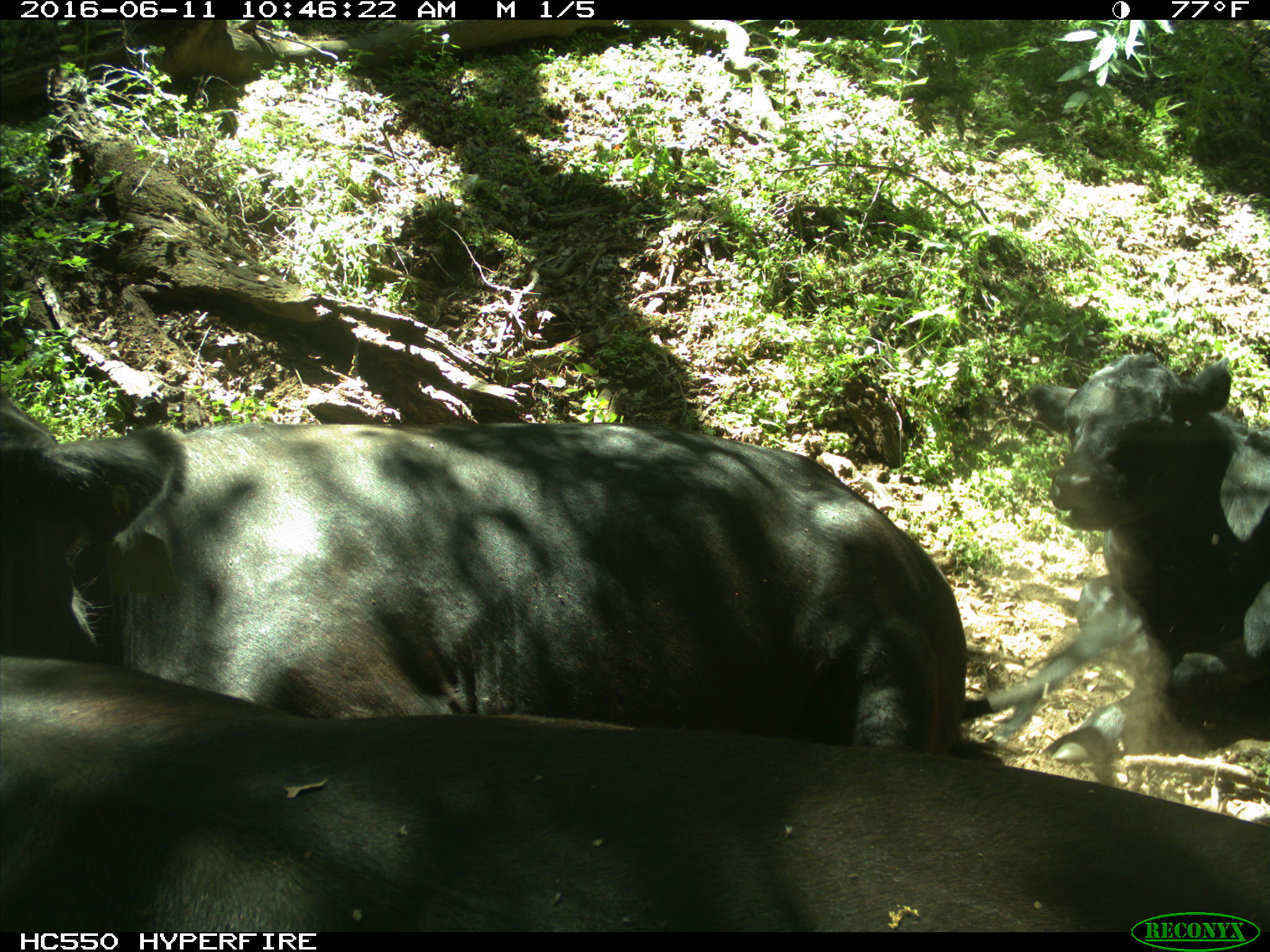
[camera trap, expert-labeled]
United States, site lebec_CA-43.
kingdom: Animalia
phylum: Chordata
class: Mammalia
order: Artiodactyla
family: Bovidae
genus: Bos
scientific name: Bos taurus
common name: domestic cow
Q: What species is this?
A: Bos taurus (domestic cow).